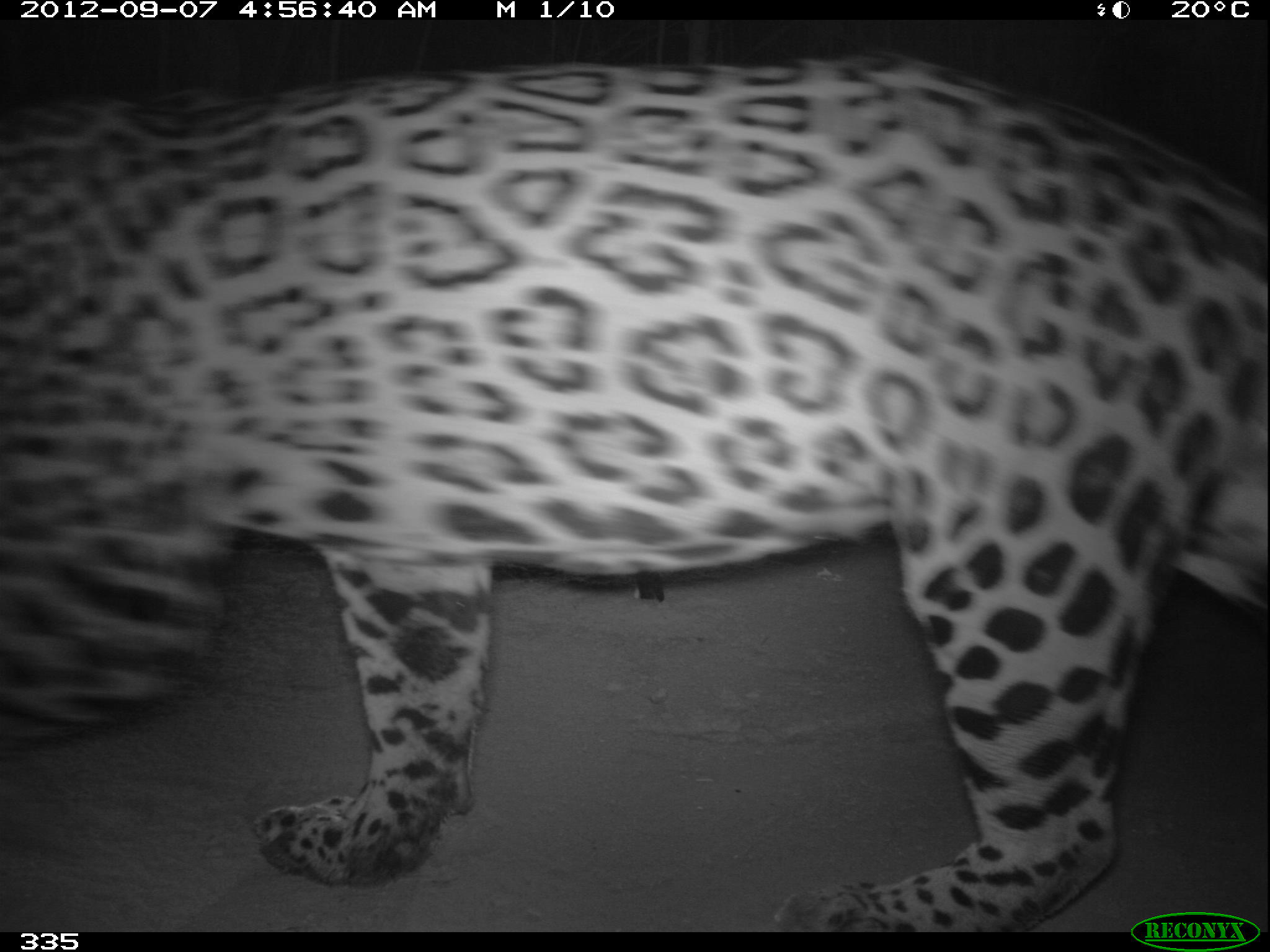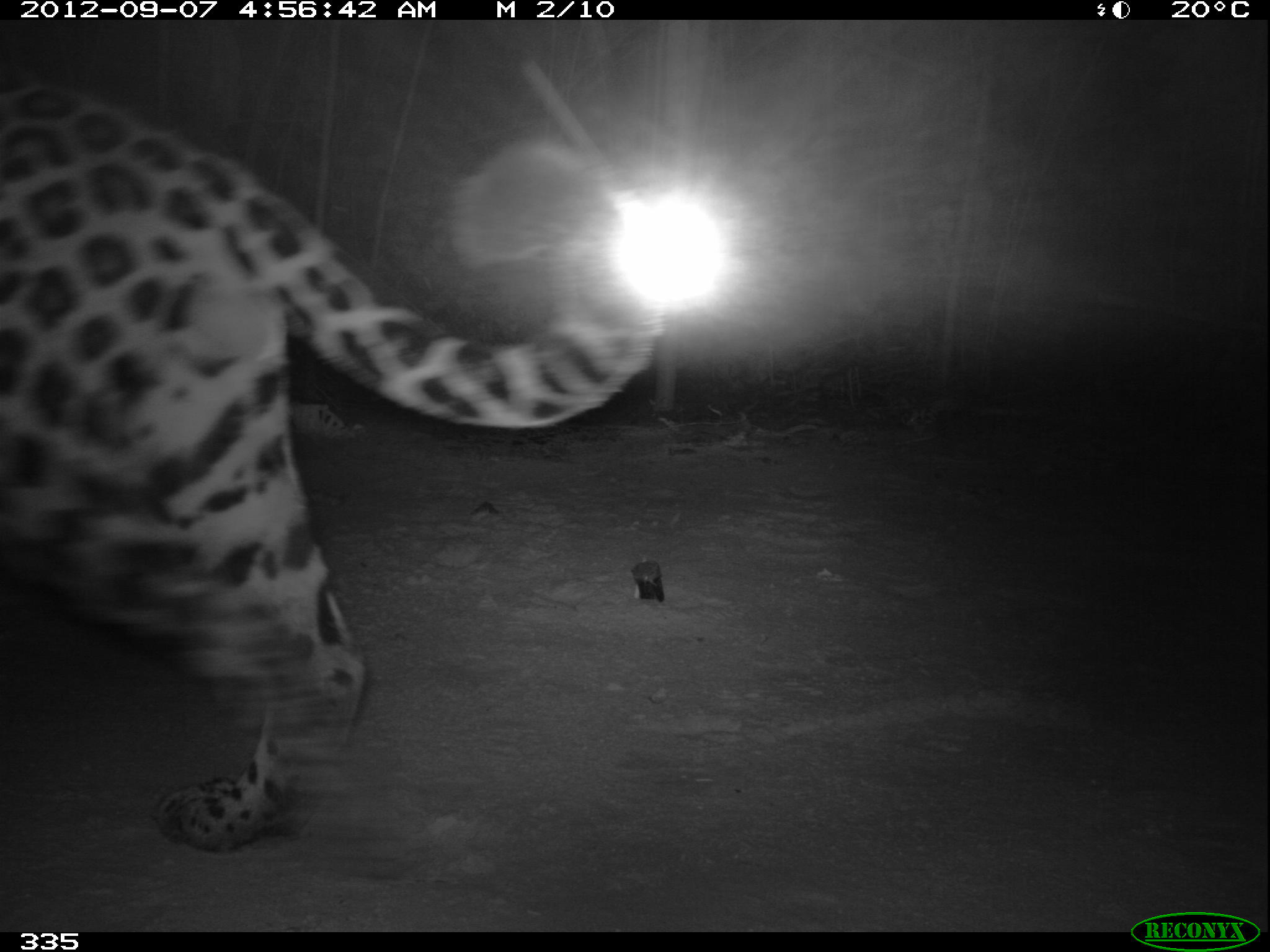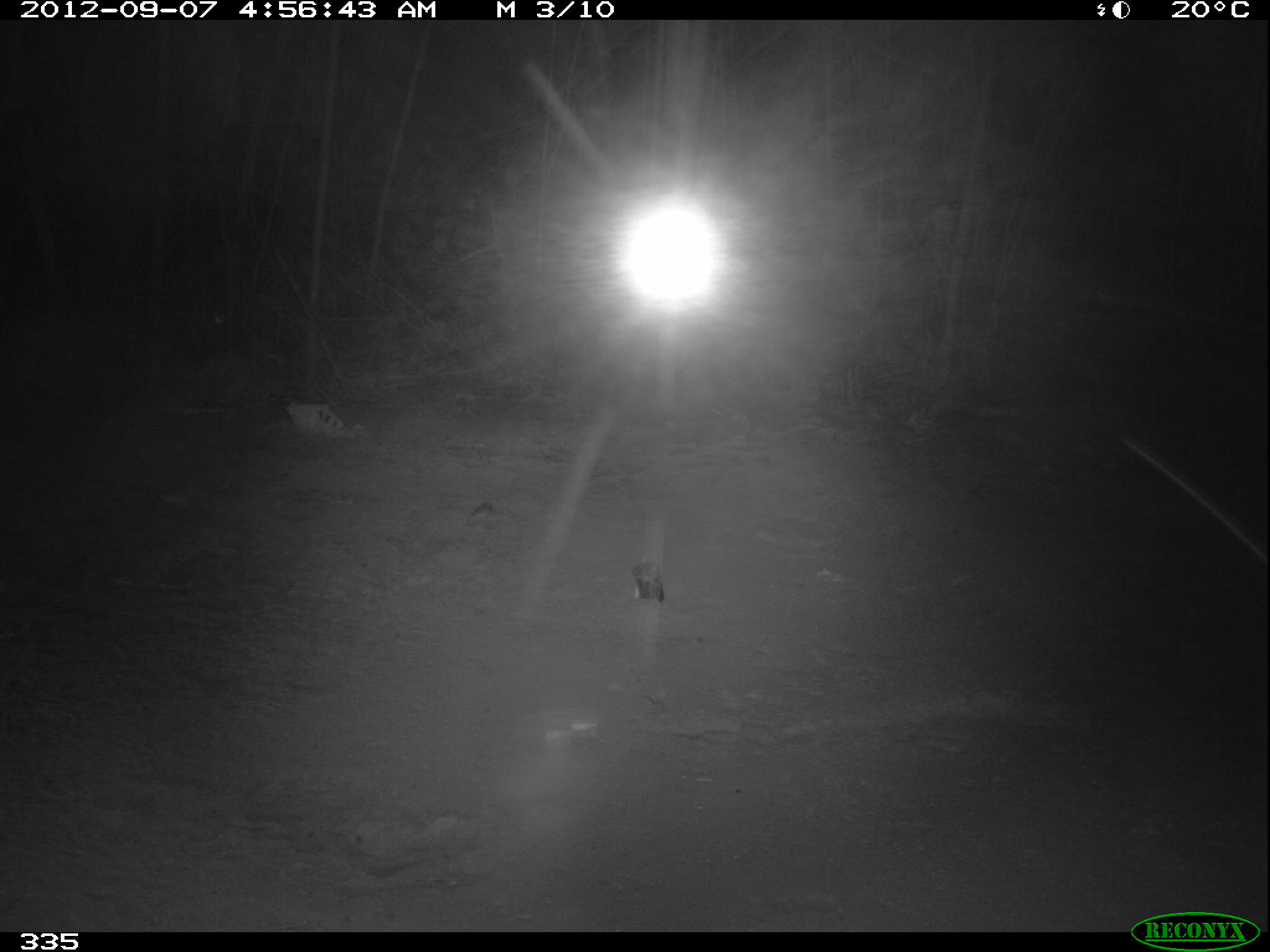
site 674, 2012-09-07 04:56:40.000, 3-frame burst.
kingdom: Animalia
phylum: Chordata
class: Mammalia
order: Carnivora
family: Felidae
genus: Panthera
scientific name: Panthera onca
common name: jaguar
Panthera onca (jaguar).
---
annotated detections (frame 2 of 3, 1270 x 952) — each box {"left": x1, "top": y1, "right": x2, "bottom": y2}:
panthera onca: {"left": 3, "top": 67, "right": 661, "bottom": 852}